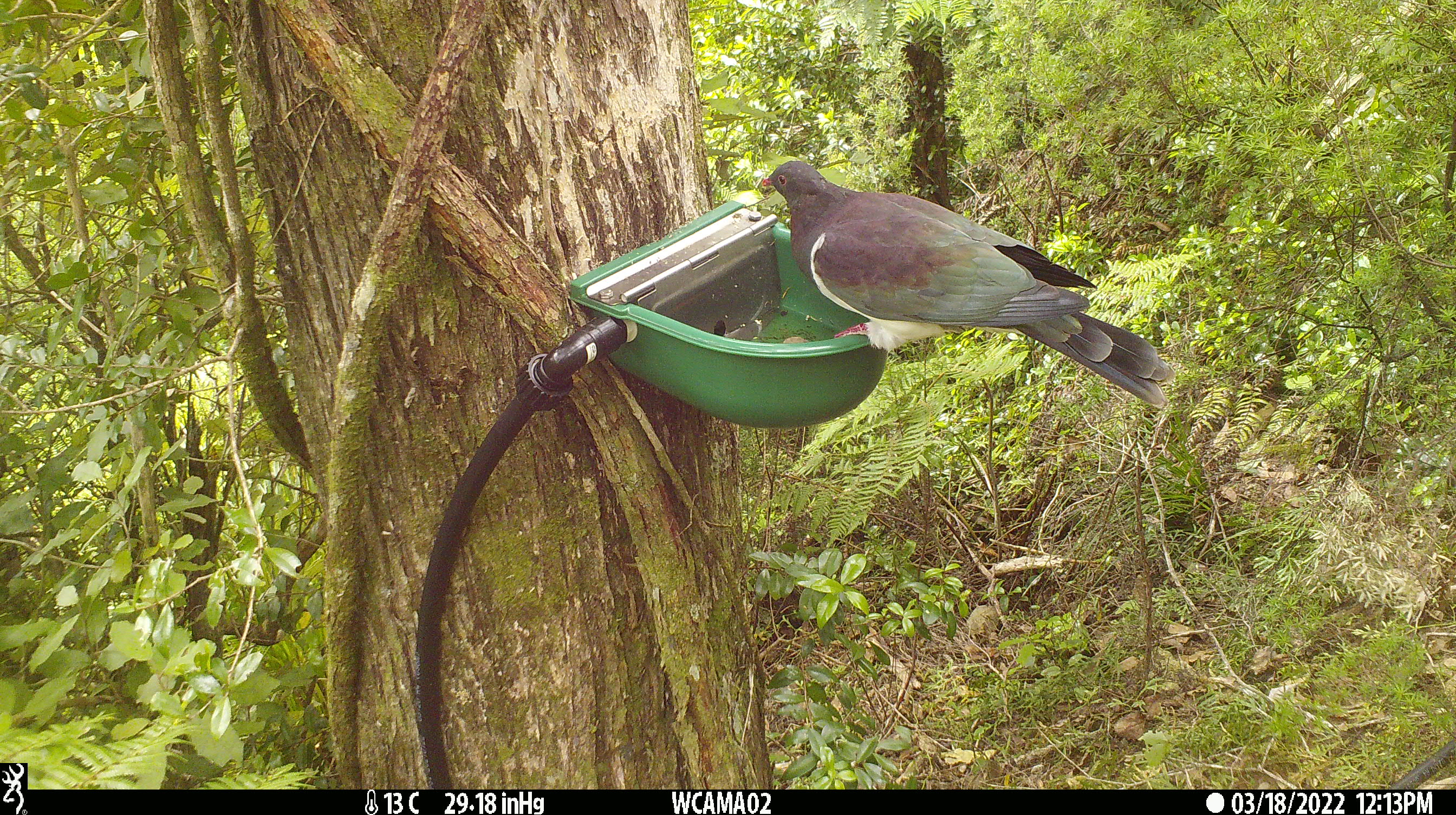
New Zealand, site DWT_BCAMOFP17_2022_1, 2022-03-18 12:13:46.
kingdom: Animalia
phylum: Chordata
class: Aves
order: Columbiformes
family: Columbidae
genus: Hemiphaga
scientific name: Hemiphaga novaeseelandiae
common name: new zealand pigeon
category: kereru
Kereru (new zealand pigeon) (Hemiphaga novaeseelandiae).